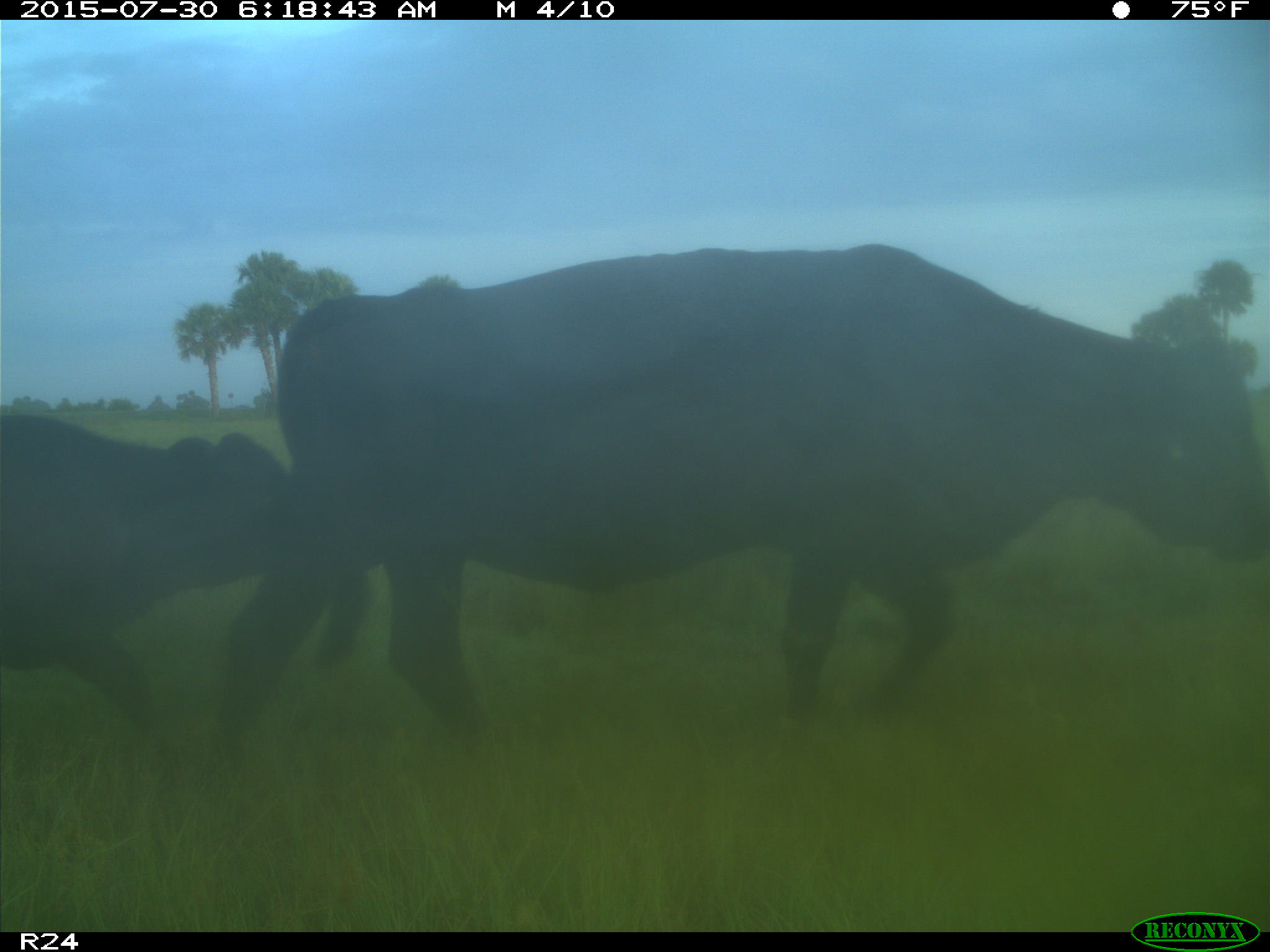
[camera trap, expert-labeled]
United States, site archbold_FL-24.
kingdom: Animalia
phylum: Chordata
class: Mammalia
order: Artiodactyla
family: Bovidae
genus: Bos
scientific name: Bos taurus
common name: domestic cow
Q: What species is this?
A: Bos taurus (domestic cow).